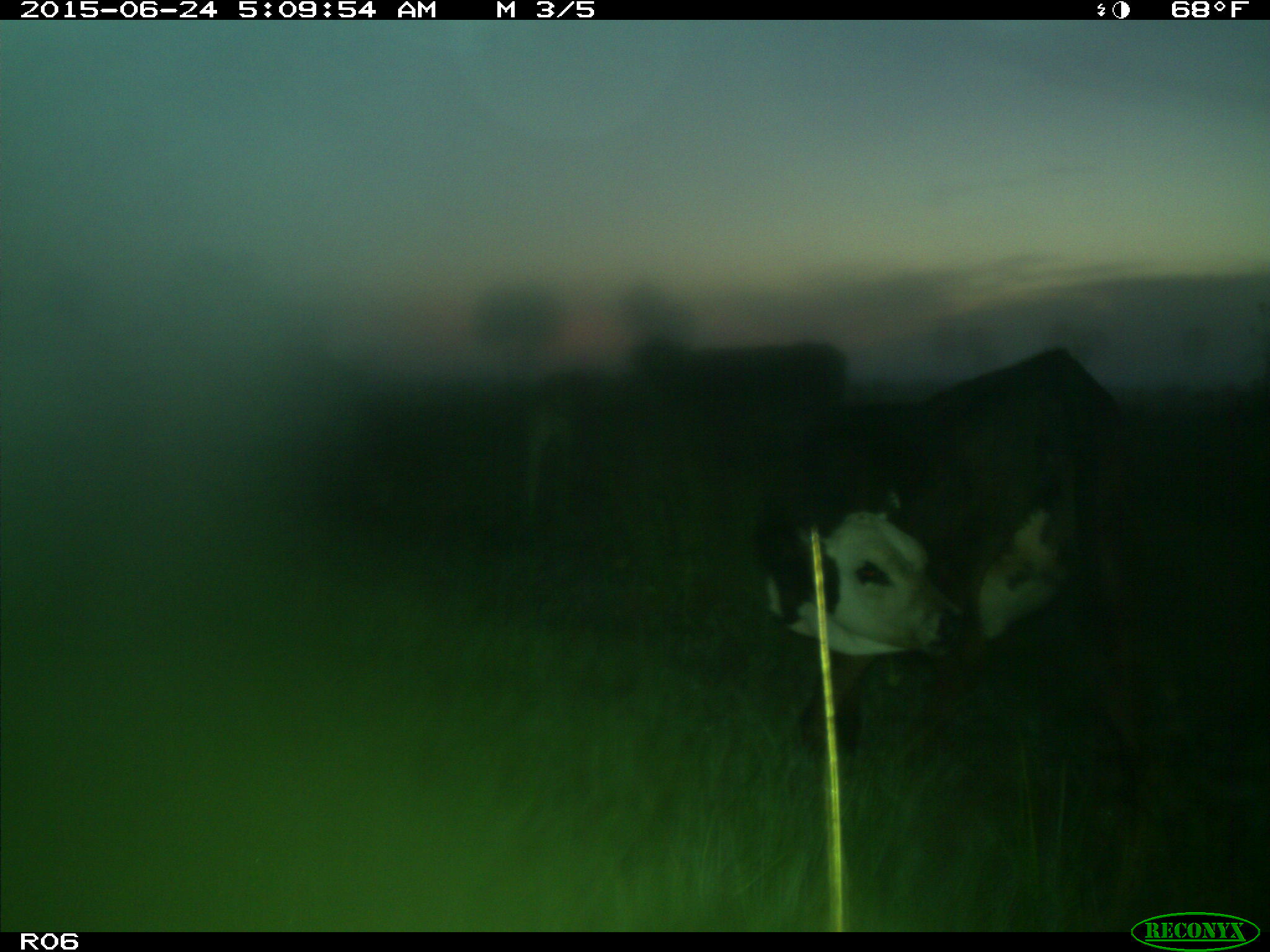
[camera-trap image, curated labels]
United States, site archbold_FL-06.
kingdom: Animalia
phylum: Chordata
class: Mammalia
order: Artiodactyla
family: Bovidae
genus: Bos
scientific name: Bos taurus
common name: domestic cow